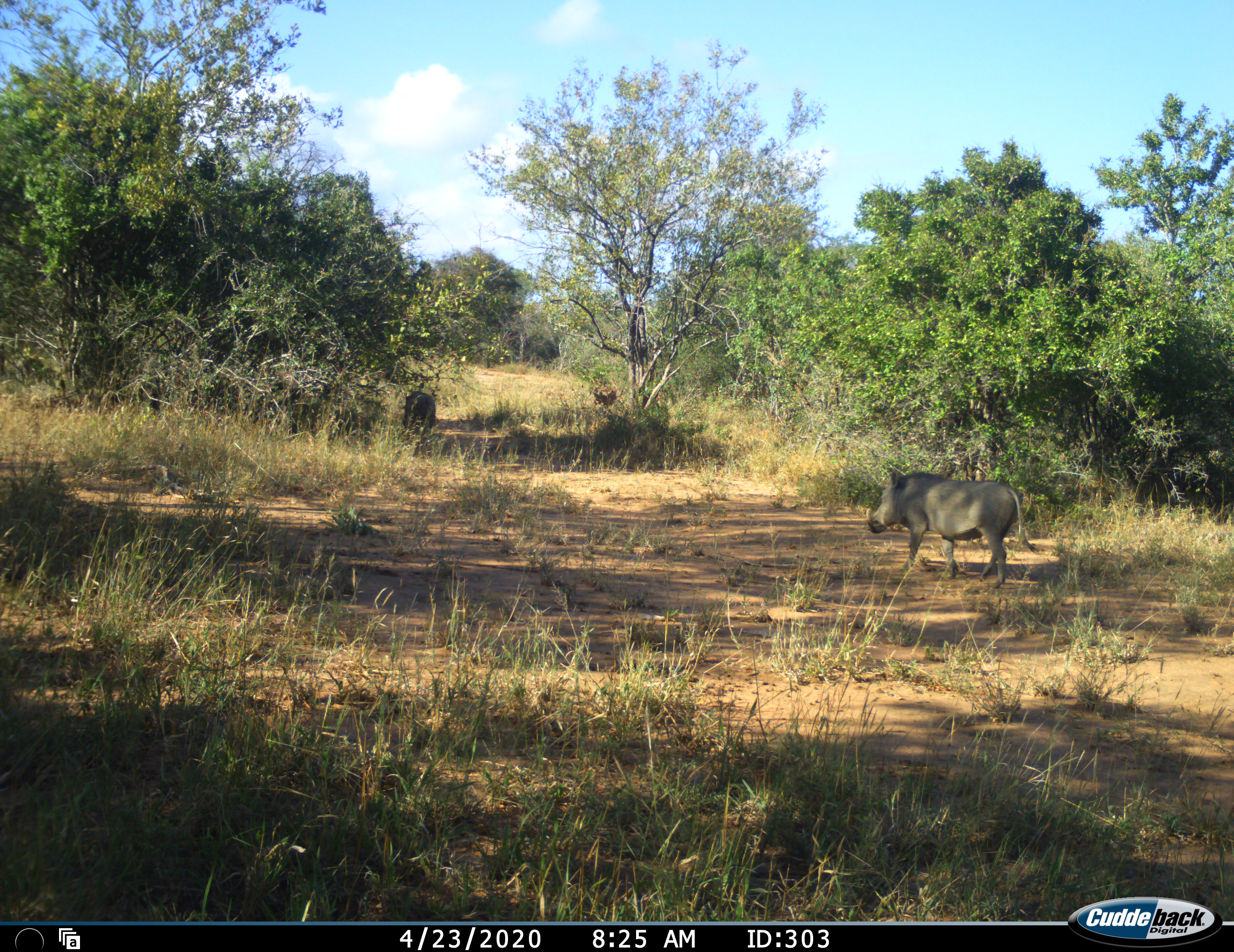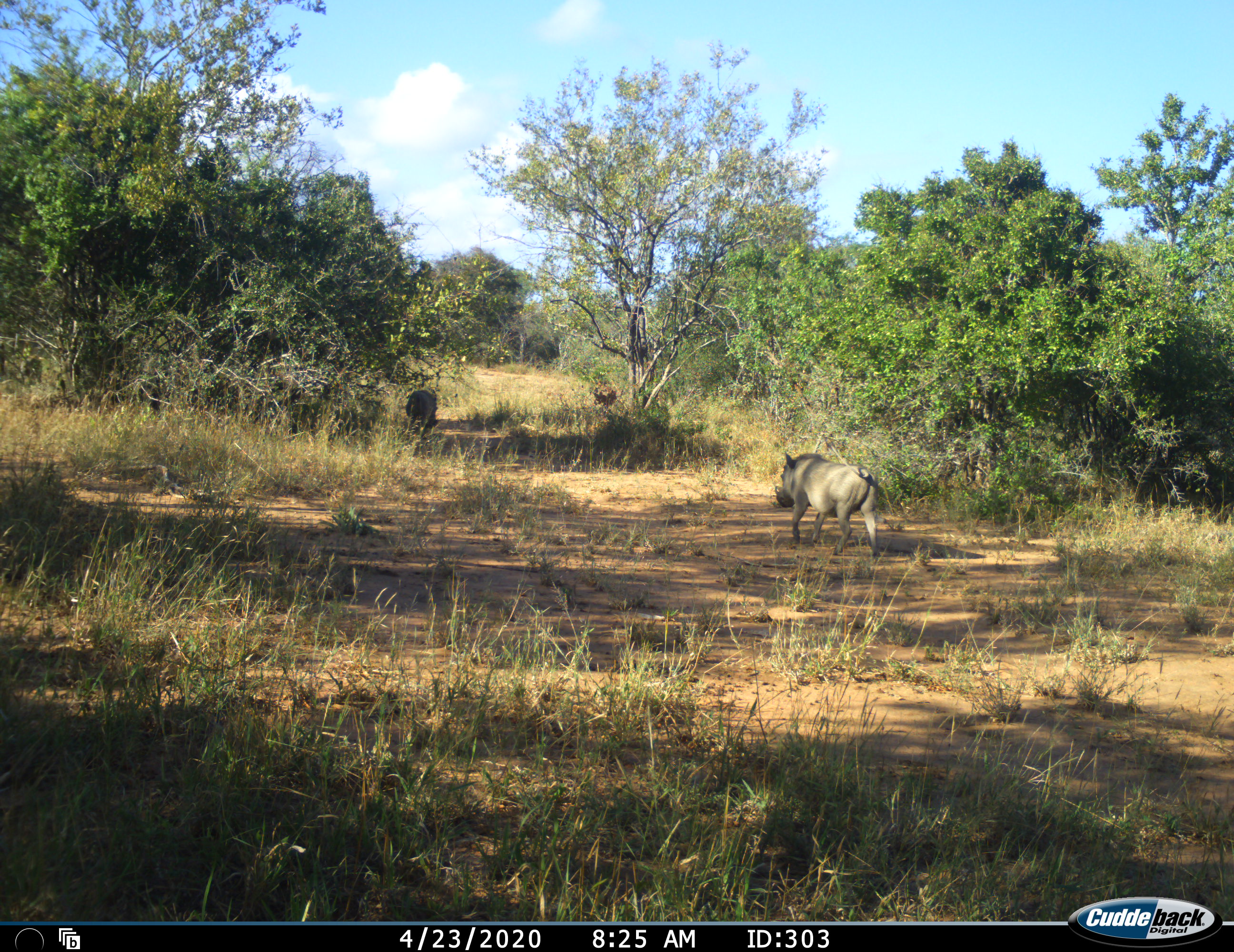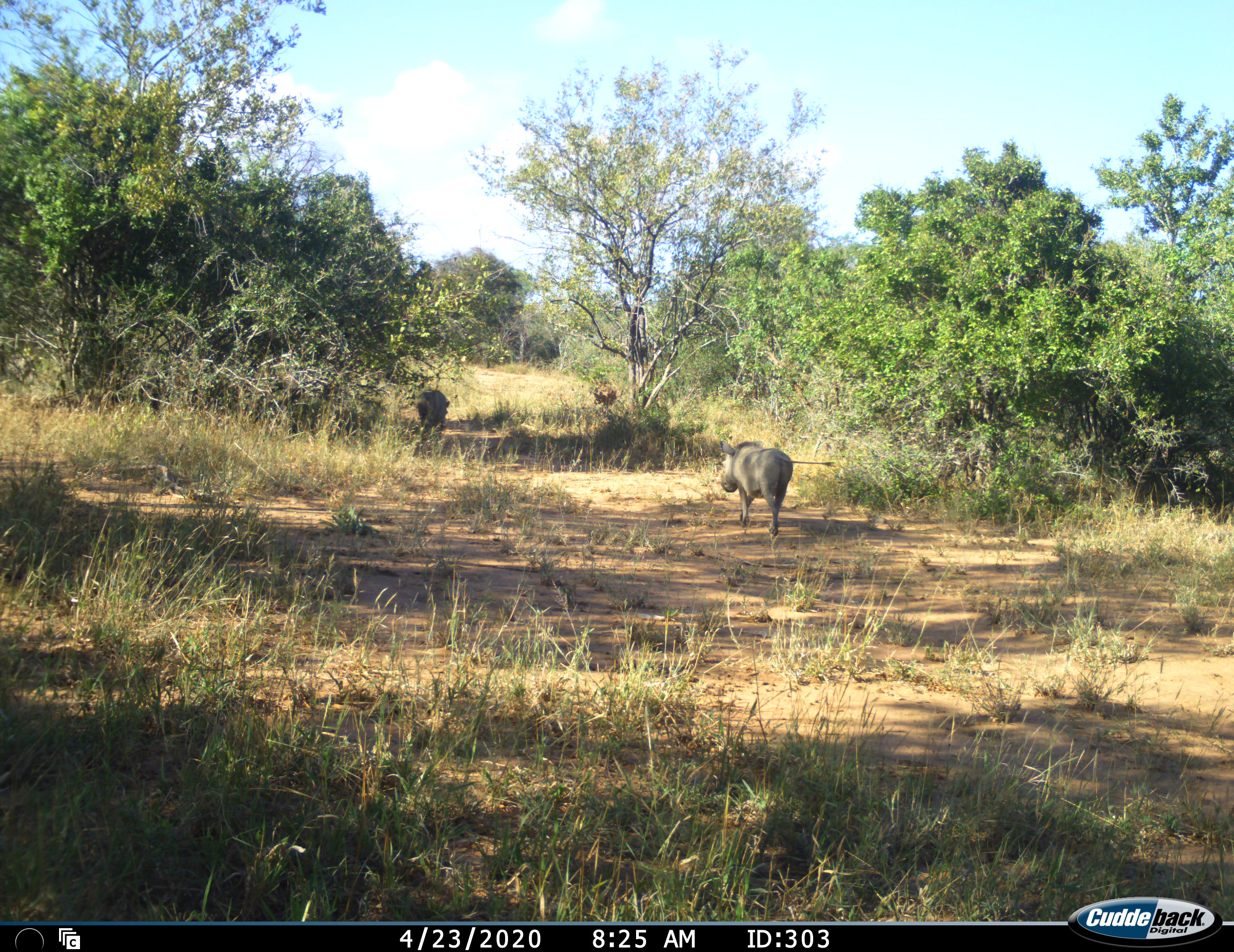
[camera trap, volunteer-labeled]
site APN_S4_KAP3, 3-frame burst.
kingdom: Animalia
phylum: Chordata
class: Mammalia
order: Artiodactyla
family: Suidae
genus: Phacochoerus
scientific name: Phacochoerus africanus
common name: warthog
Warthog (Phacochoerus africanus), count 2. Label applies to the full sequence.